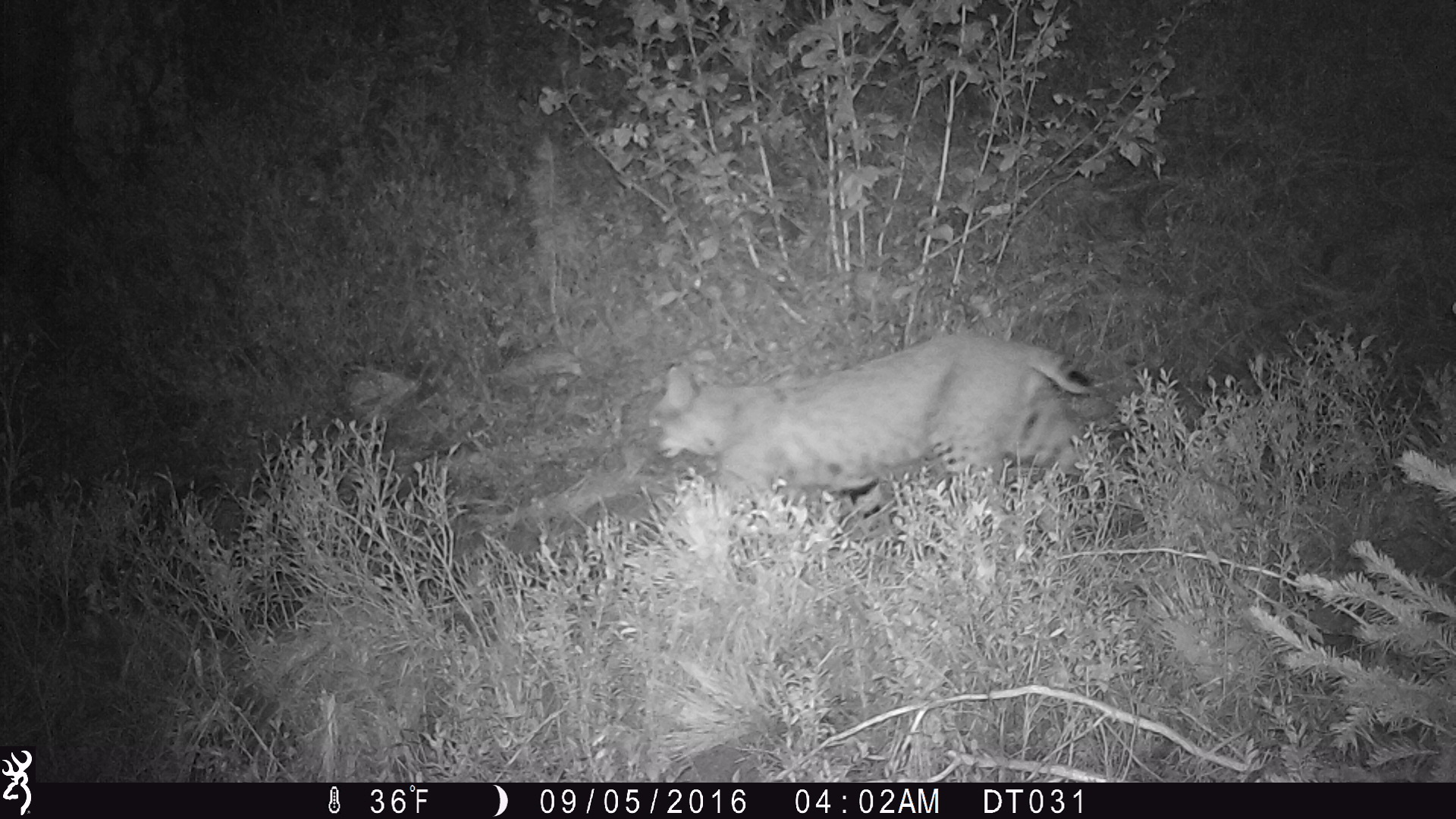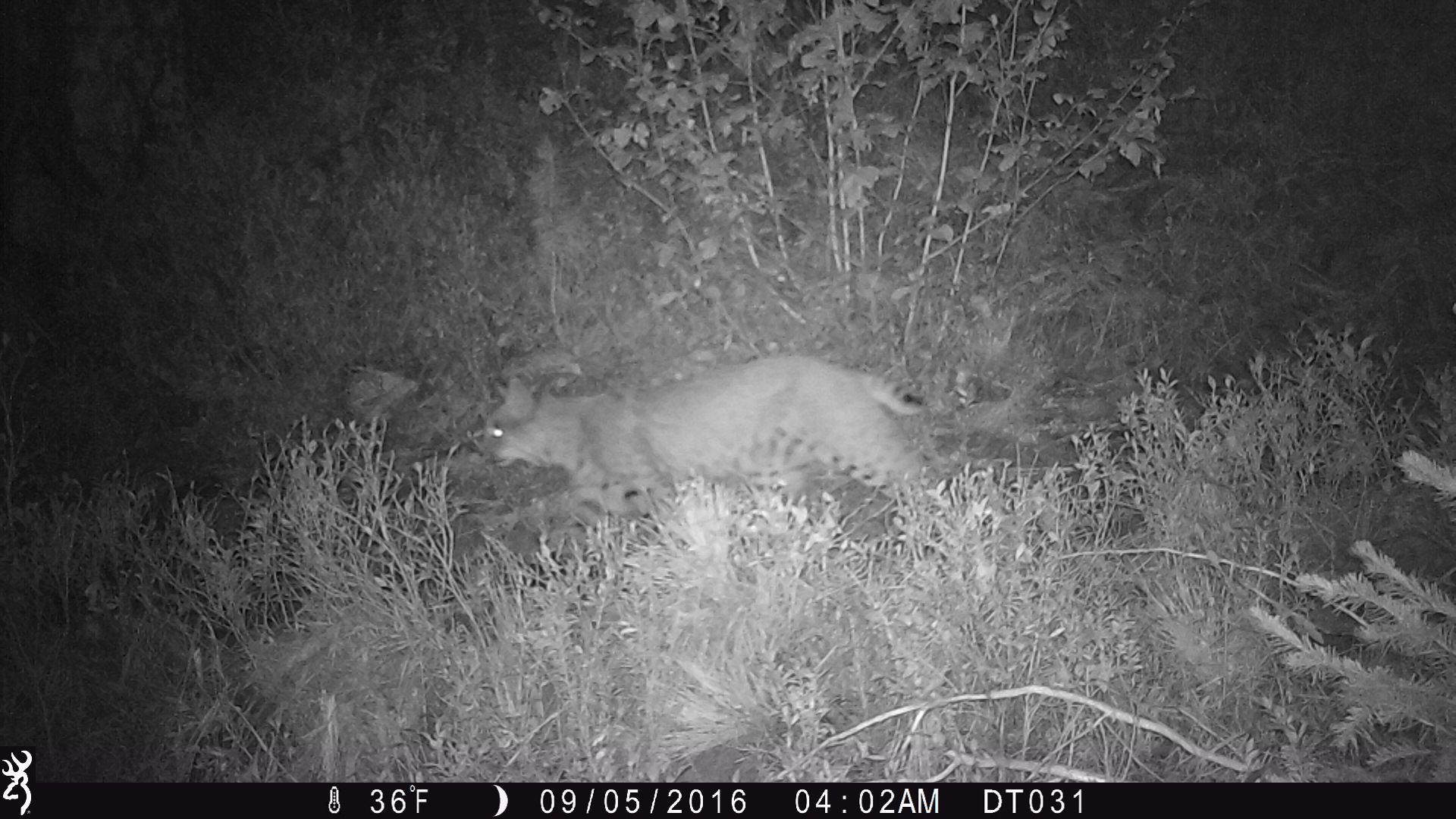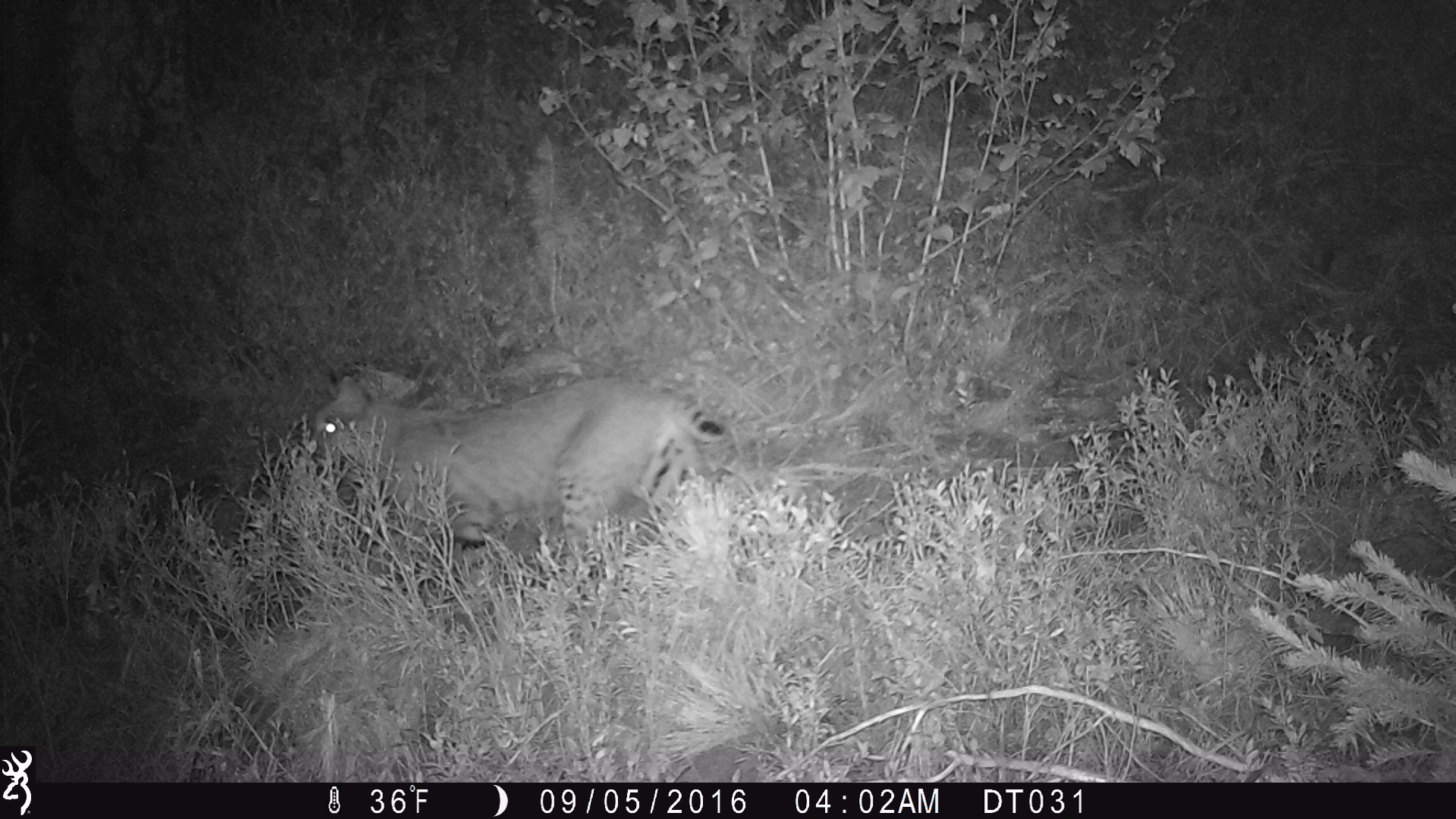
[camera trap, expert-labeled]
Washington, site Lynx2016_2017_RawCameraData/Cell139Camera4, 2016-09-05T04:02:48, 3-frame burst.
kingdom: Animalia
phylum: Chordata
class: Mammalia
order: Carnivora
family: Felidae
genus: Lynx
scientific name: Lynx rufus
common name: bobcat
Lynx rufus (bobcat). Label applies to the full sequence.